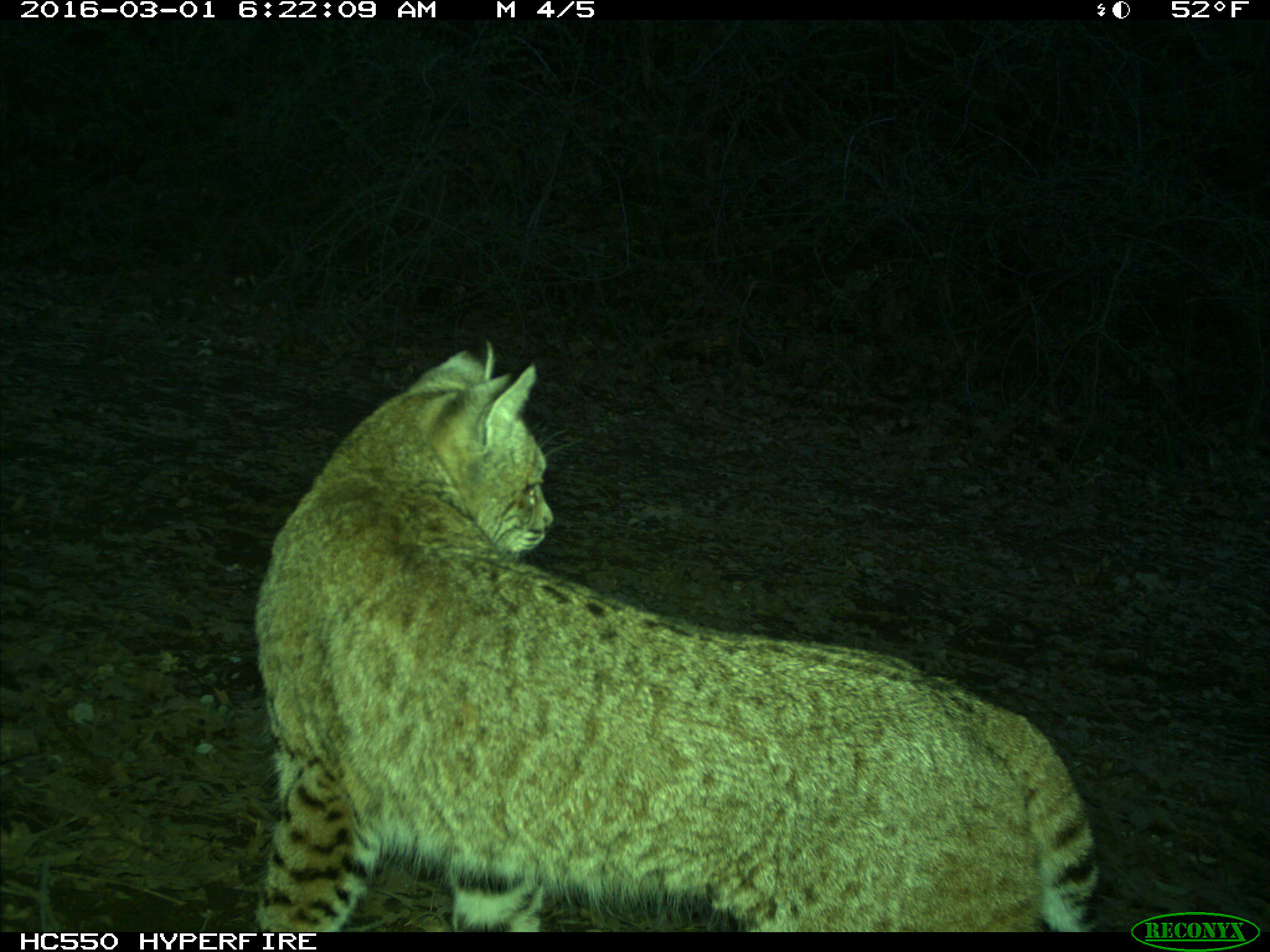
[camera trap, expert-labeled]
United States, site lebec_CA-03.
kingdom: Animalia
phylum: Chordata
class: Mammalia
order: Carnivora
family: Felidae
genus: Lynx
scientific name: Lynx rufus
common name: bobcat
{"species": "Lynx rufus (bobcat)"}